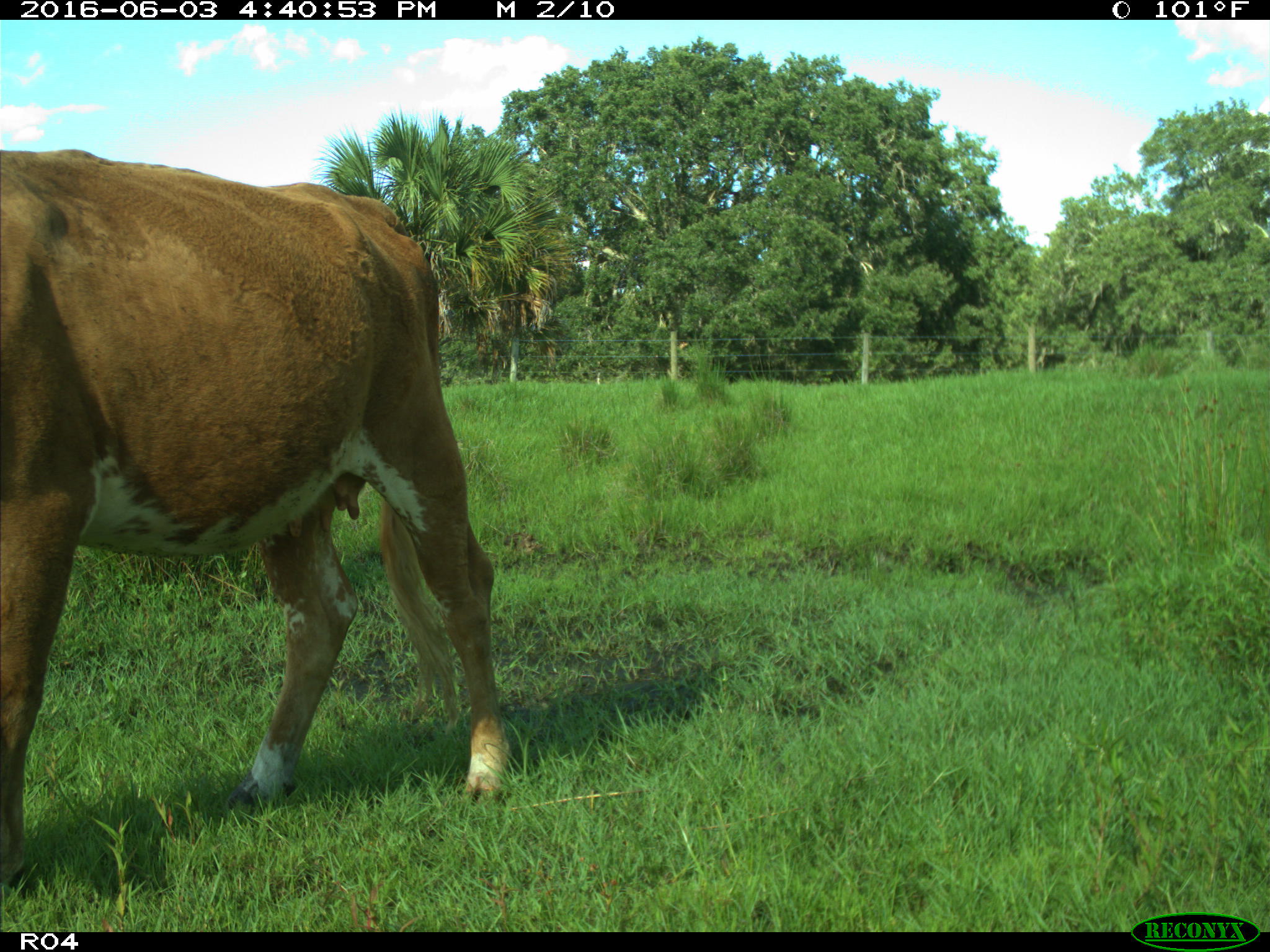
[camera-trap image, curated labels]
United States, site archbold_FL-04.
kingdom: Animalia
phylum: Chordata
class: Mammalia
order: Artiodactyla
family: Bovidae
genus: Bos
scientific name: Bos taurus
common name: domestic cow